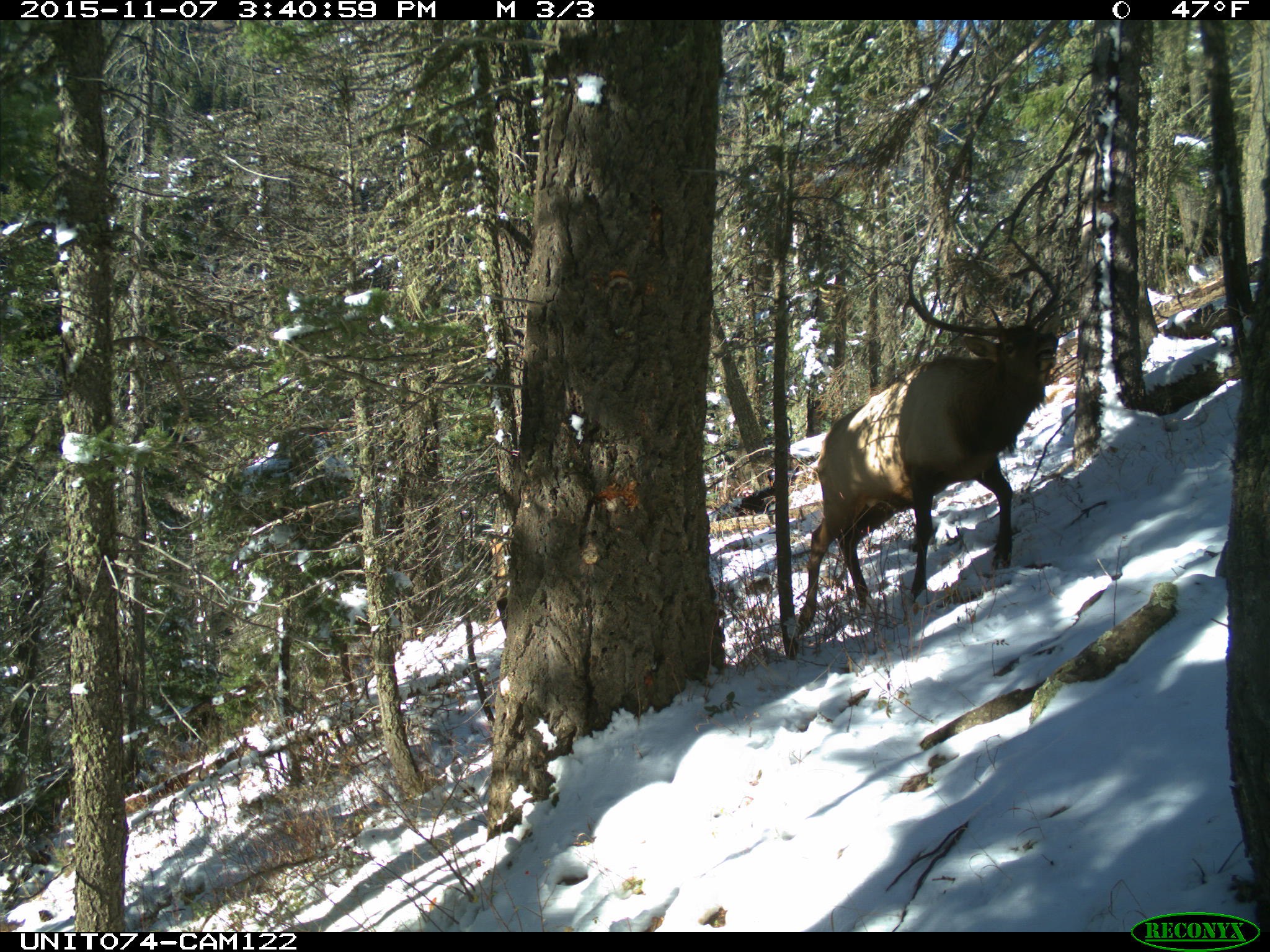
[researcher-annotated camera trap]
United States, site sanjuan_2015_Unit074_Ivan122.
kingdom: Animalia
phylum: Chordata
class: Mammalia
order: Artiodactyla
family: Cervidae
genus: Cervus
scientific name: Cervus elaphus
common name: red deer